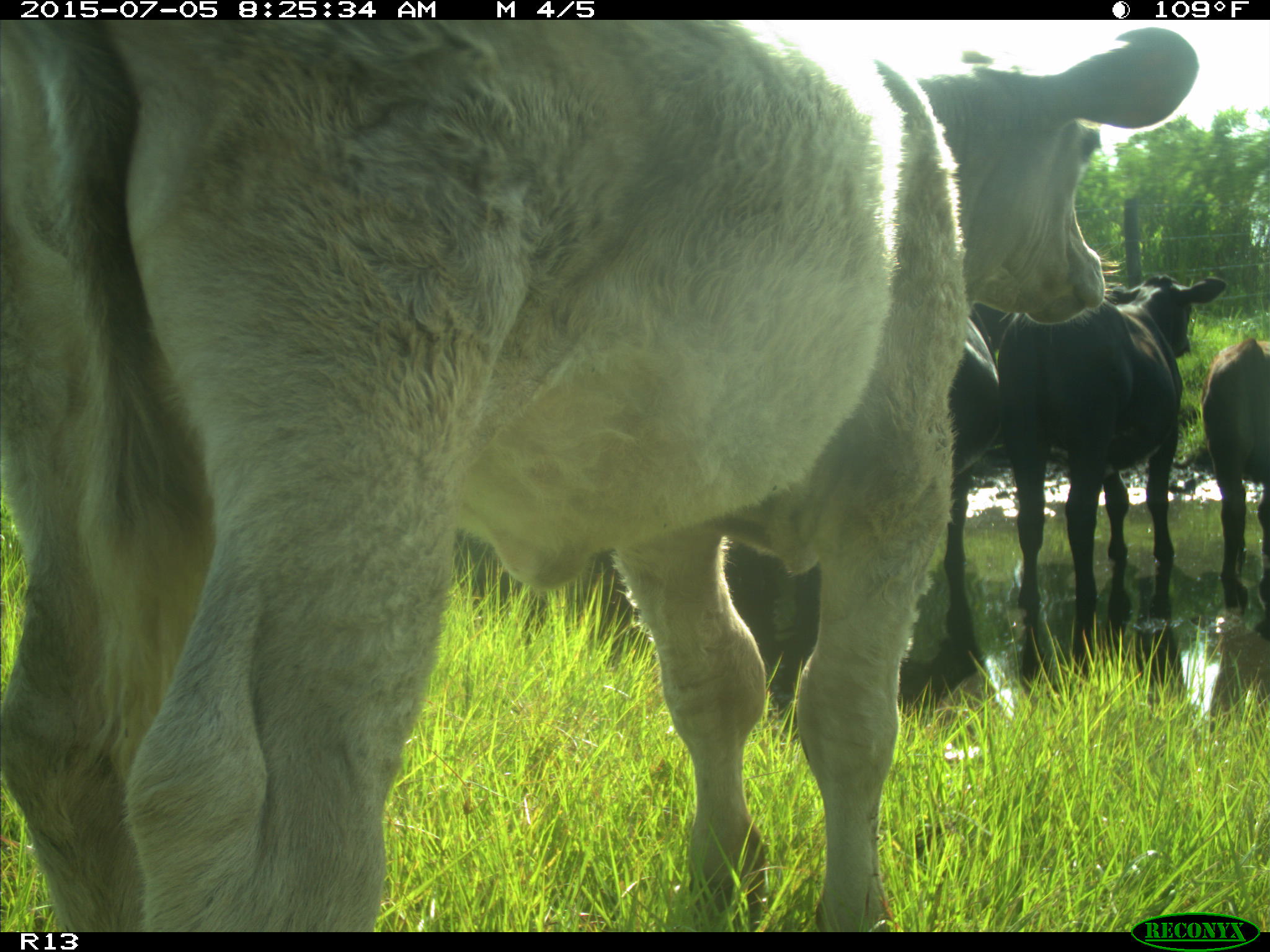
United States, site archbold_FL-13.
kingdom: Animalia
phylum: Chordata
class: Mammalia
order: Artiodactyla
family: Bovidae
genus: Bos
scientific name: Bos taurus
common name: domestic cow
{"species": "Bos taurus (domestic cow)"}